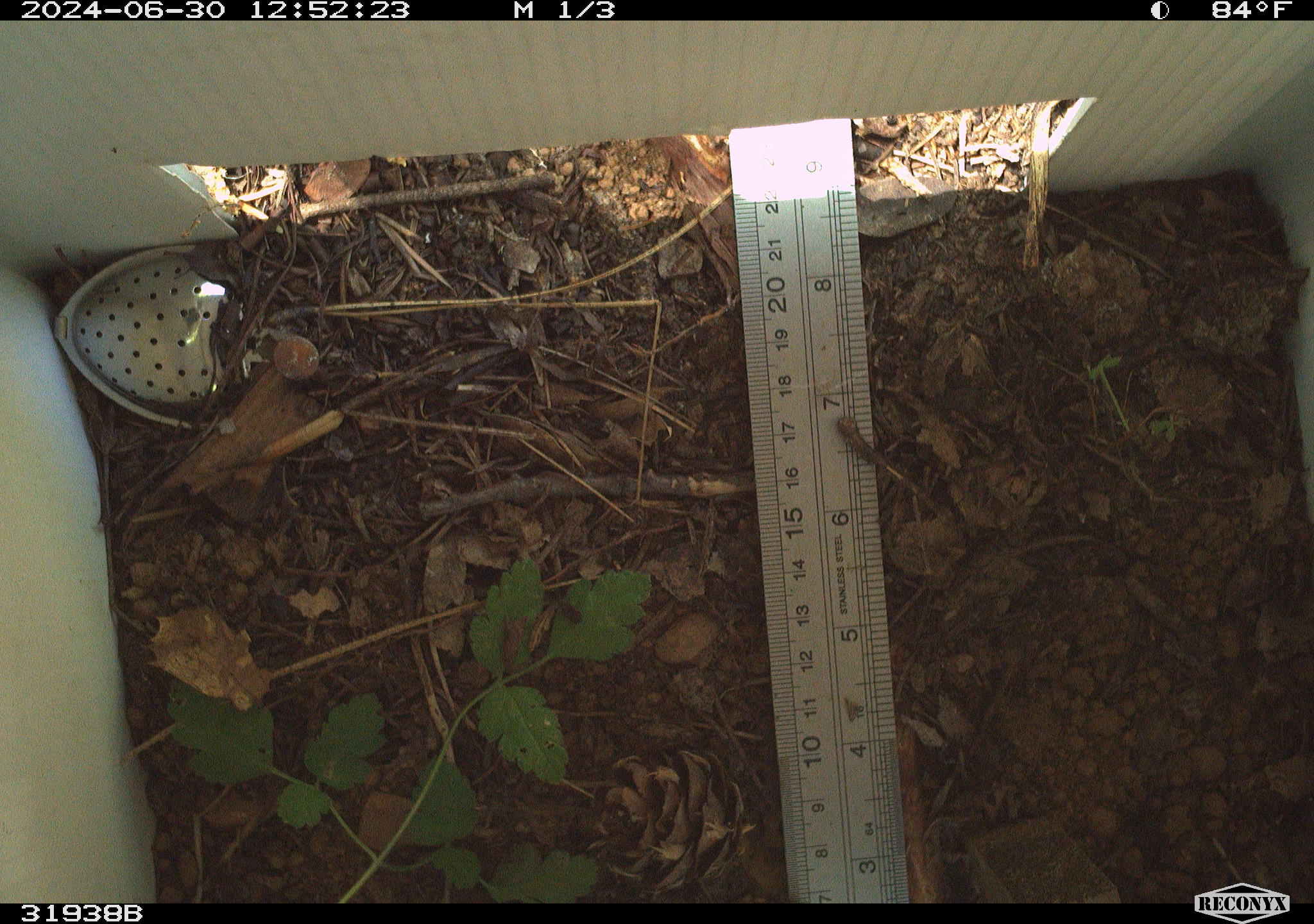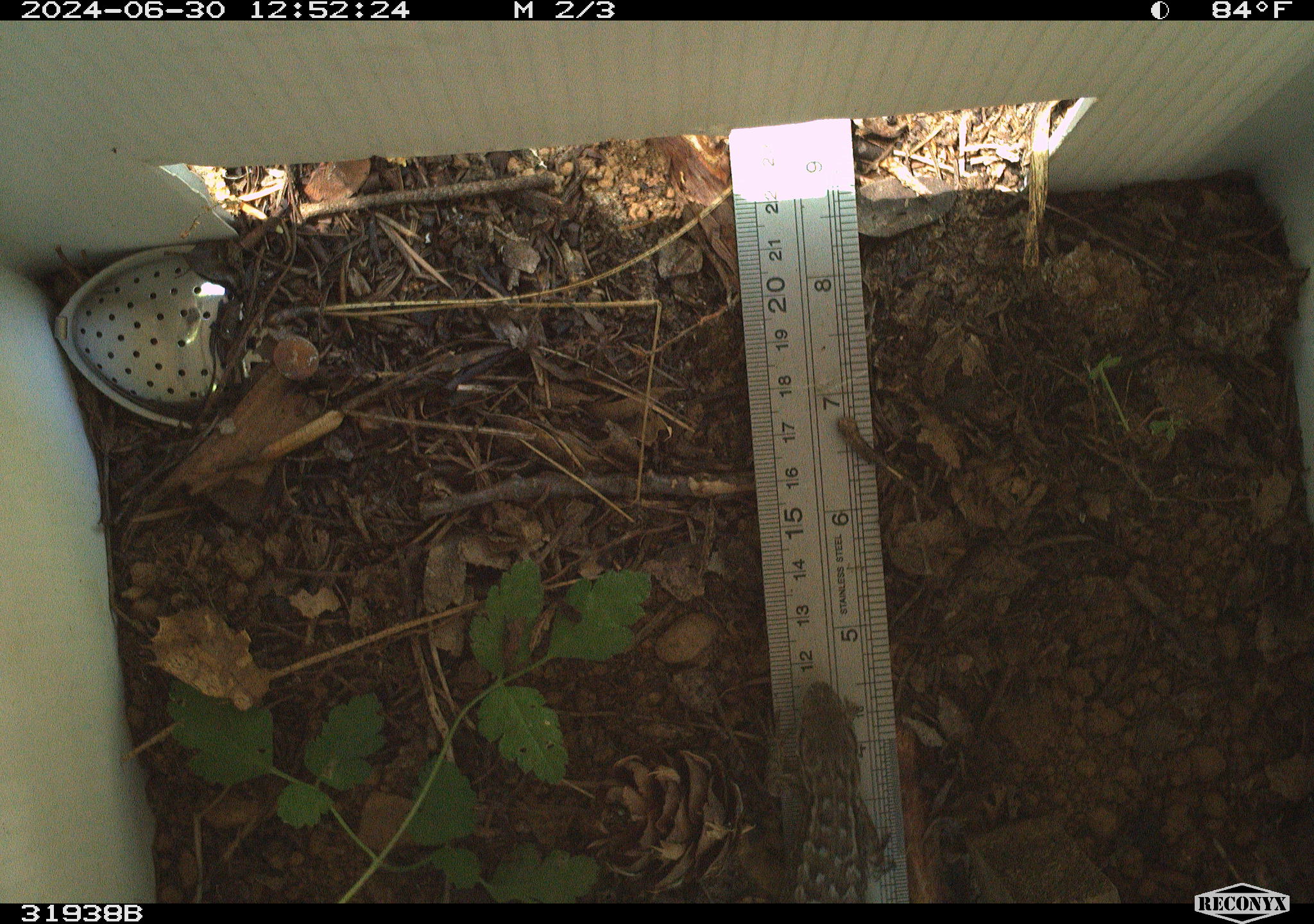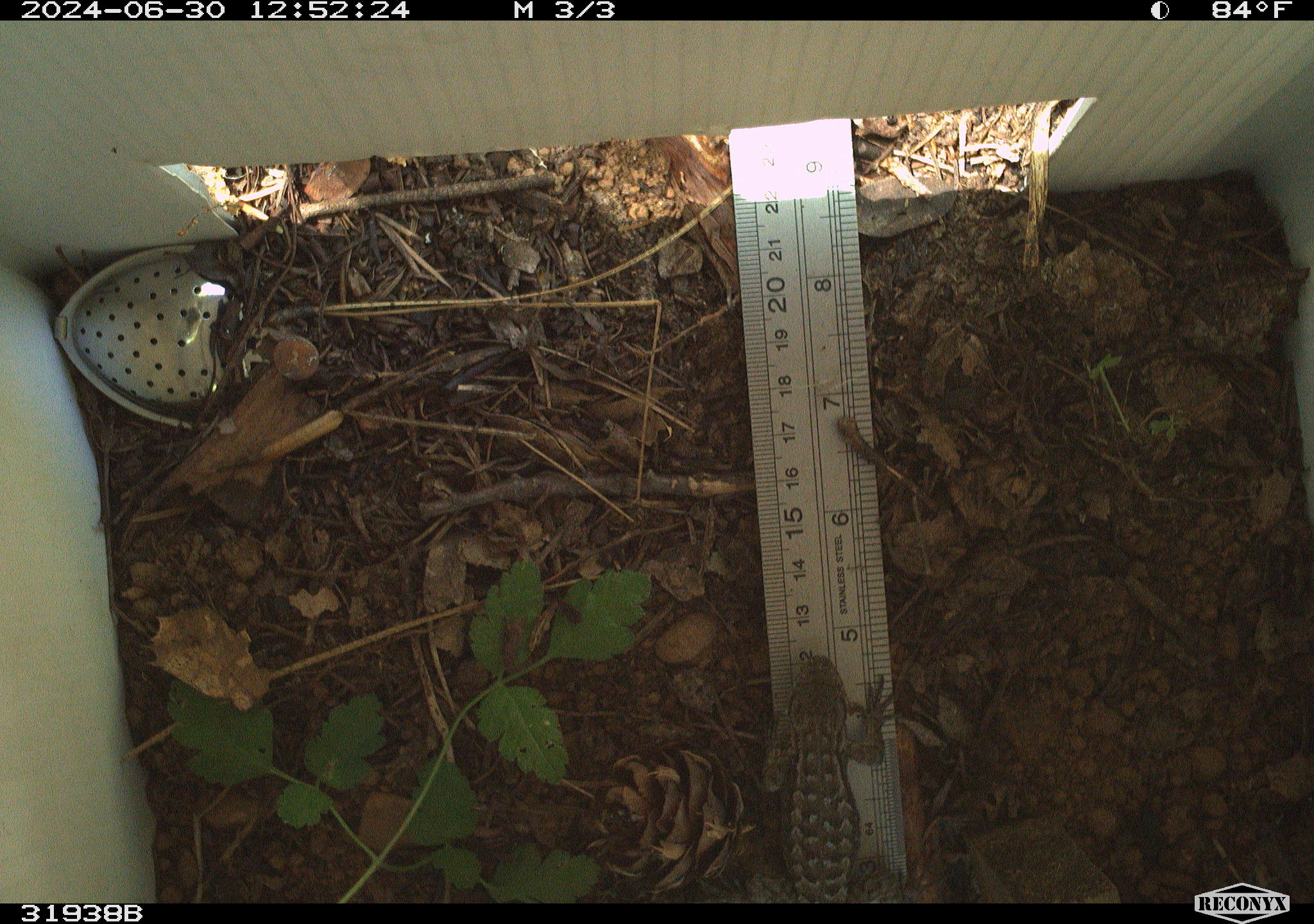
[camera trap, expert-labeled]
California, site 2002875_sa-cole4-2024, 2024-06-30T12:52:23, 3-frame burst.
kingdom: Animalia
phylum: Chordata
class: Reptilia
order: Squamata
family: Phrynosomatidae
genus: Sceloporus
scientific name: Sceloporus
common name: spiny lizards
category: sceloporus species